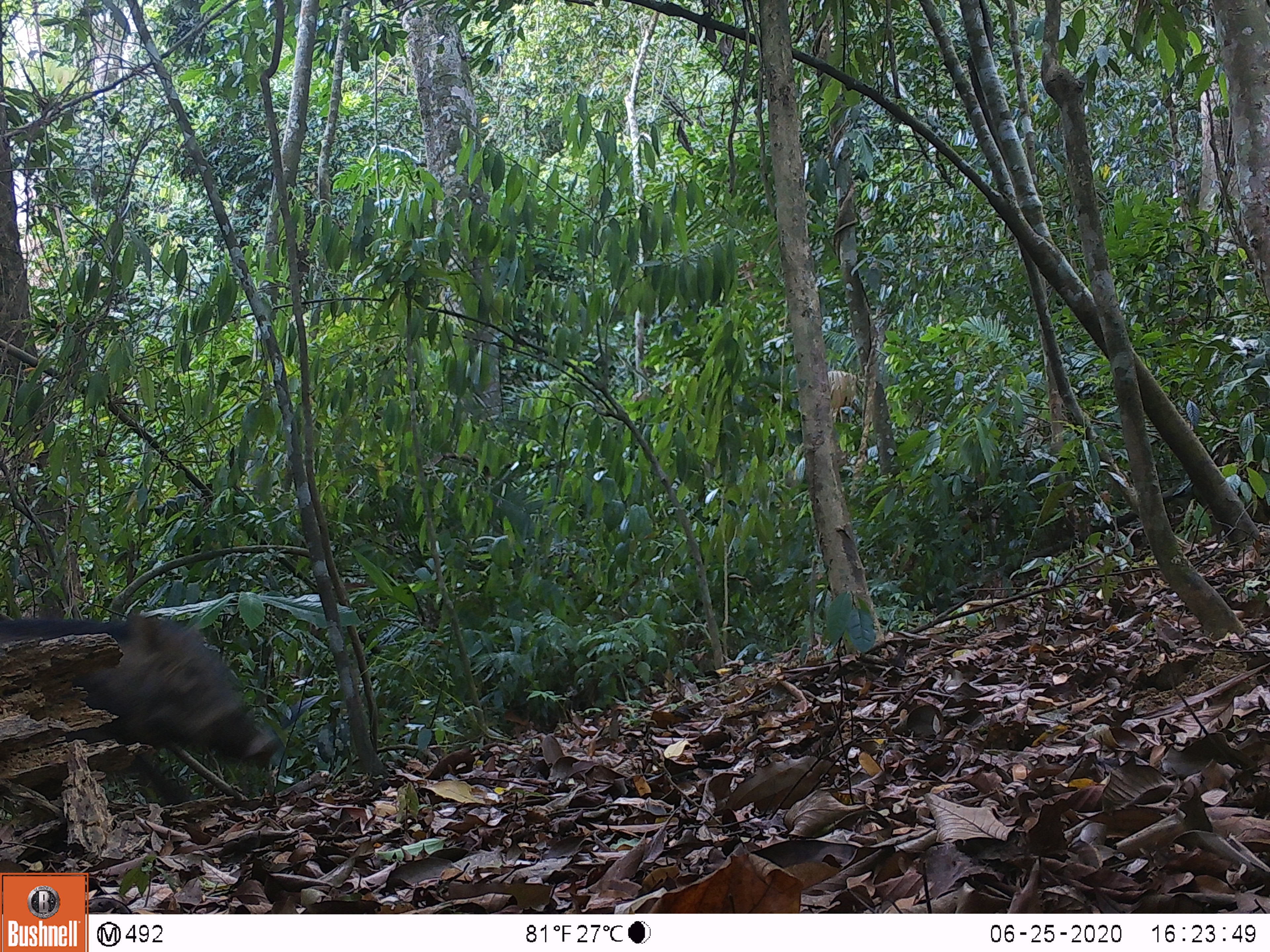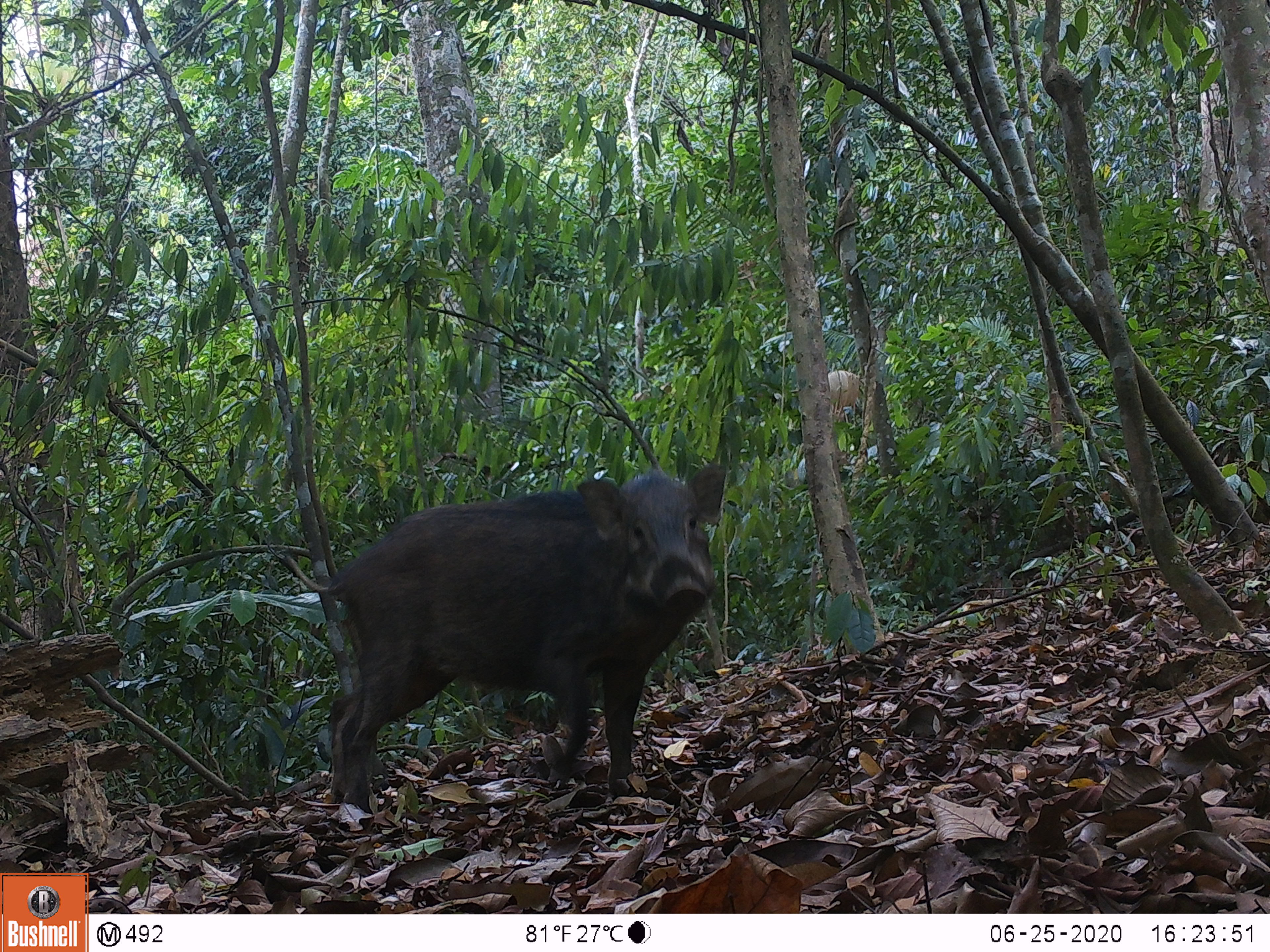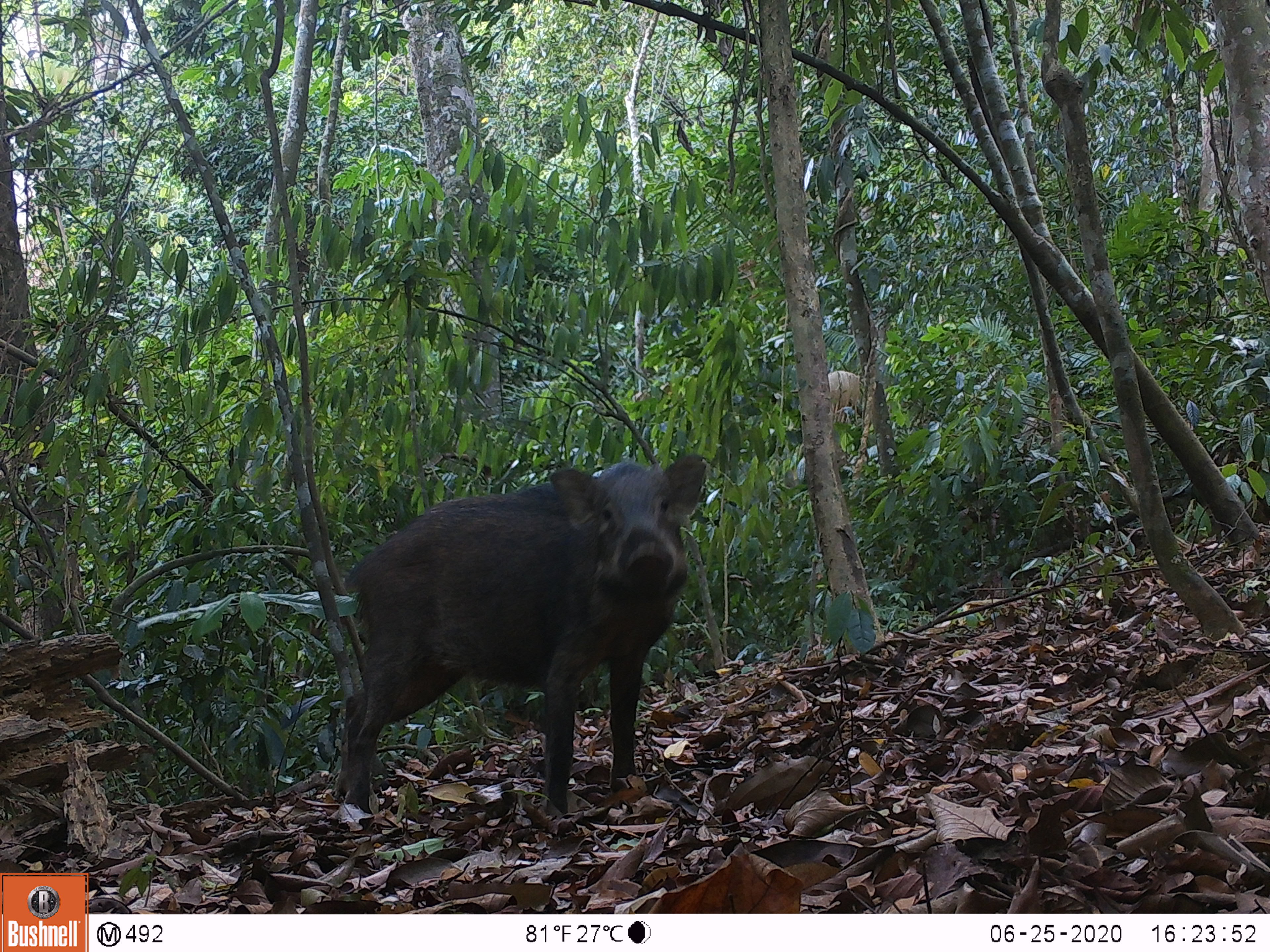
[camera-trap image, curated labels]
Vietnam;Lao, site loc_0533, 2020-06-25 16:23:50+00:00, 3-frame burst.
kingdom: Animalia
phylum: Chordata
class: Mammalia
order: Artiodactyla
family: Suidae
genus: Sus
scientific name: Sus scrofa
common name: eurasian wild pig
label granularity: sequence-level